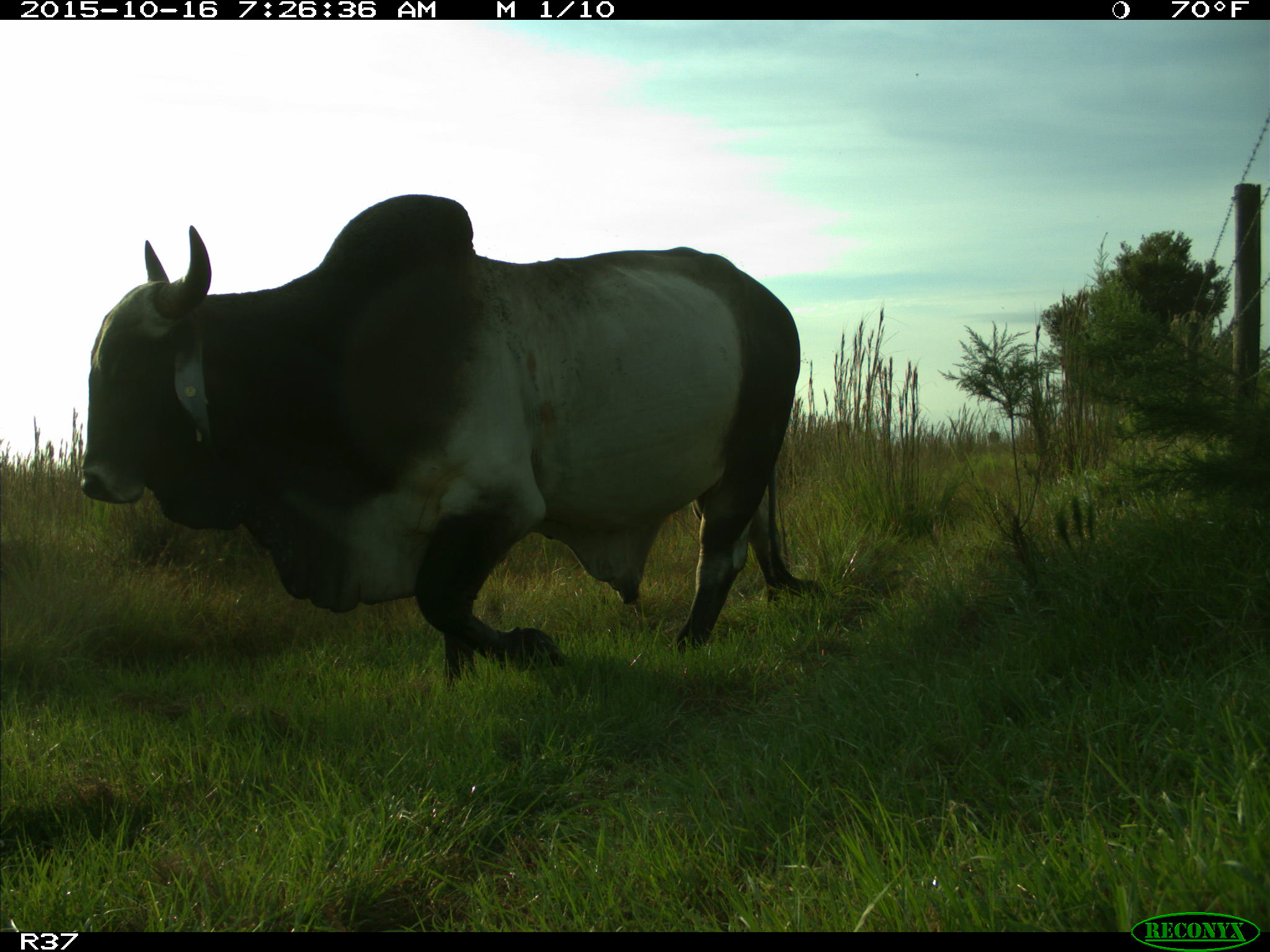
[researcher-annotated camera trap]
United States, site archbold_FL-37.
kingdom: Animalia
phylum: Chordata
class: Mammalia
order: Artiodactyla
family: Bovidae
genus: Bos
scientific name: Bos taurus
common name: domestic cow